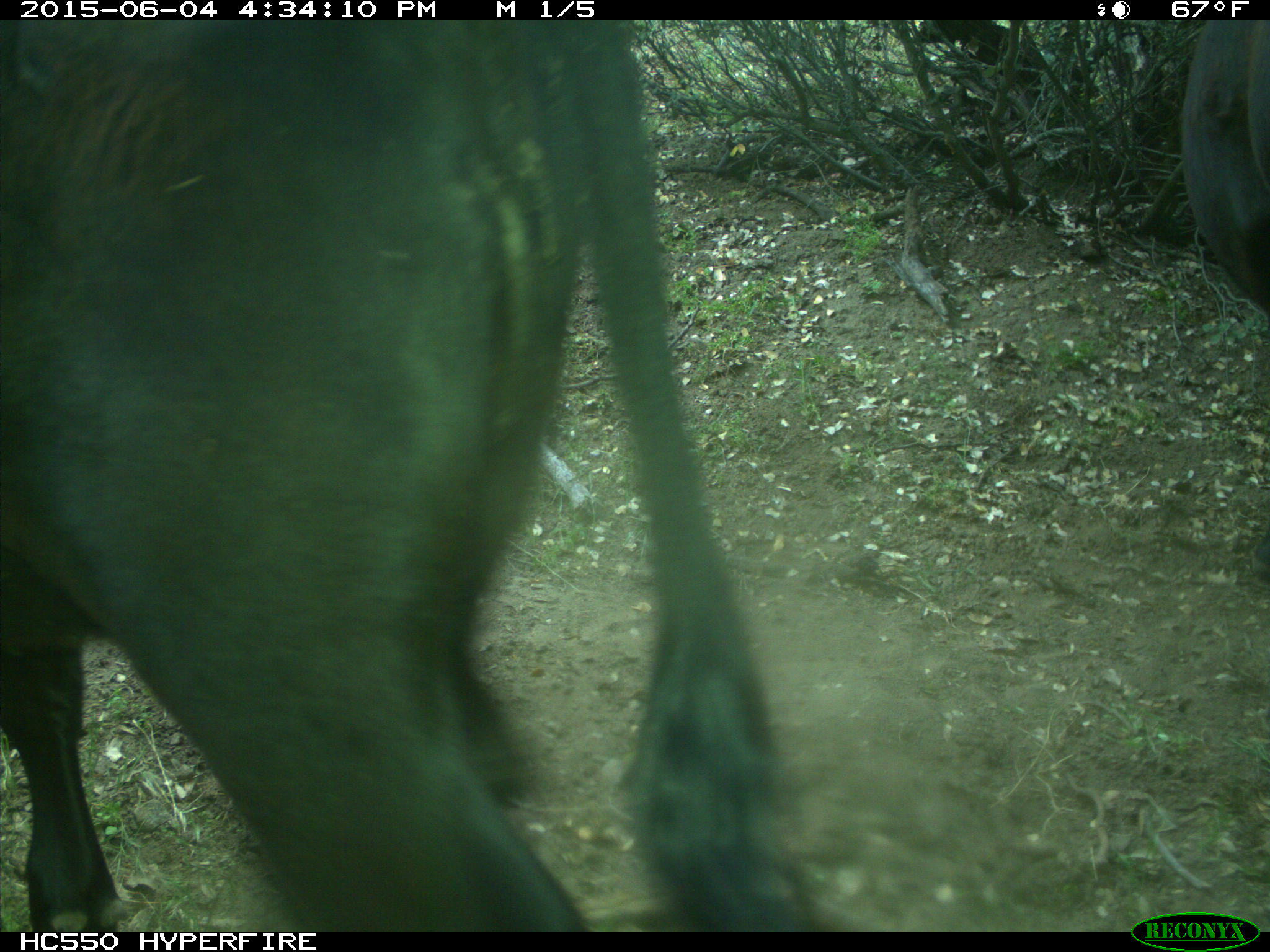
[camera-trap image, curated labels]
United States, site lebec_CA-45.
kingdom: Animalia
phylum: Chordata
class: Mammalia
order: Artiodactyla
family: Bovidae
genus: Bos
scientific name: Bos taurus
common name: domestic cow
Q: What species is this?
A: Bos taurus (domestic cow).